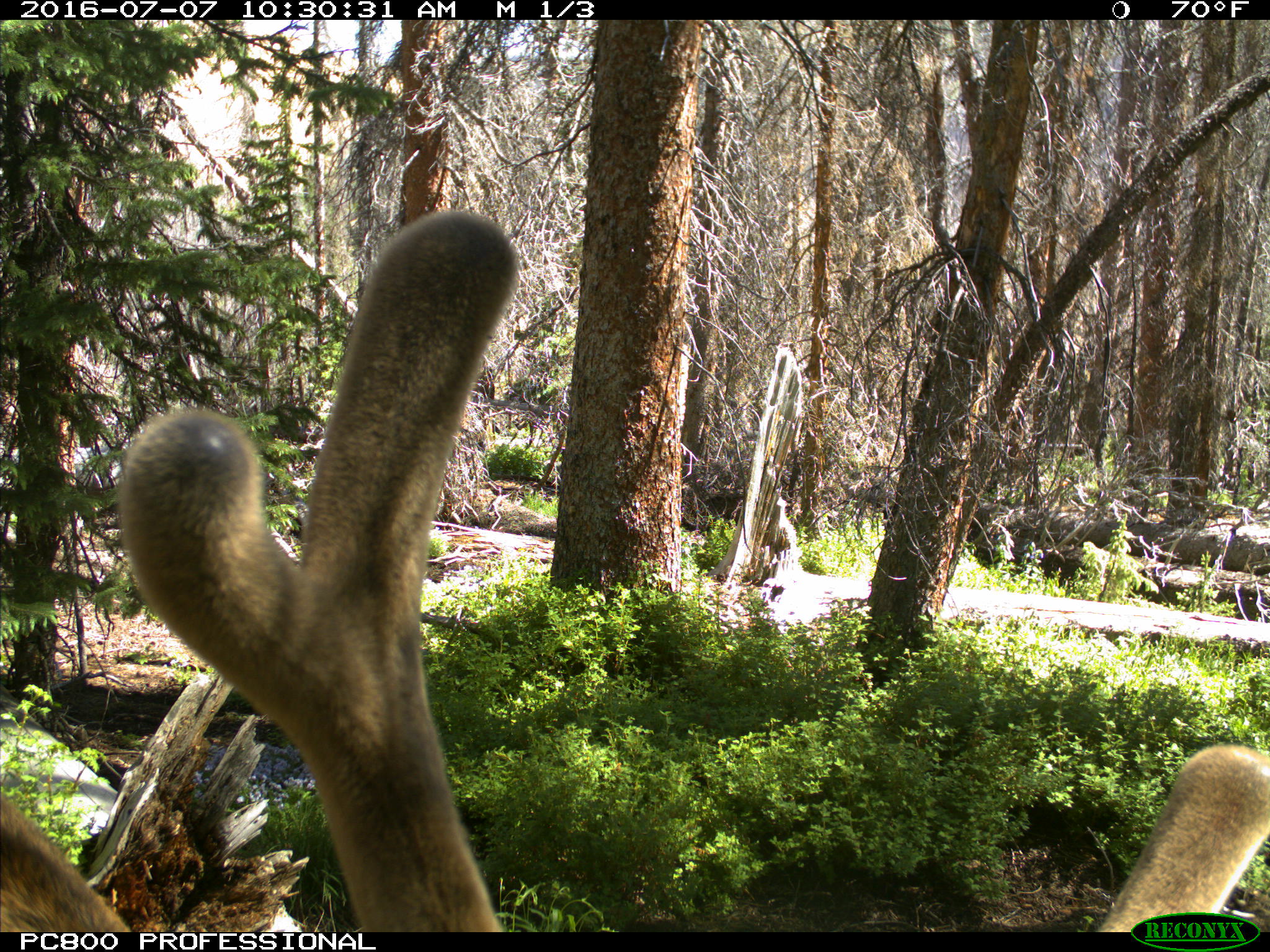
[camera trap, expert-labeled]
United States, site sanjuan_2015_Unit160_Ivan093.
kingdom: Animalia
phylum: Chordata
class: Mammalia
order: Artiodactyla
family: Cervidae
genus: Cervus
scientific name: Cervus elaphus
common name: red deer